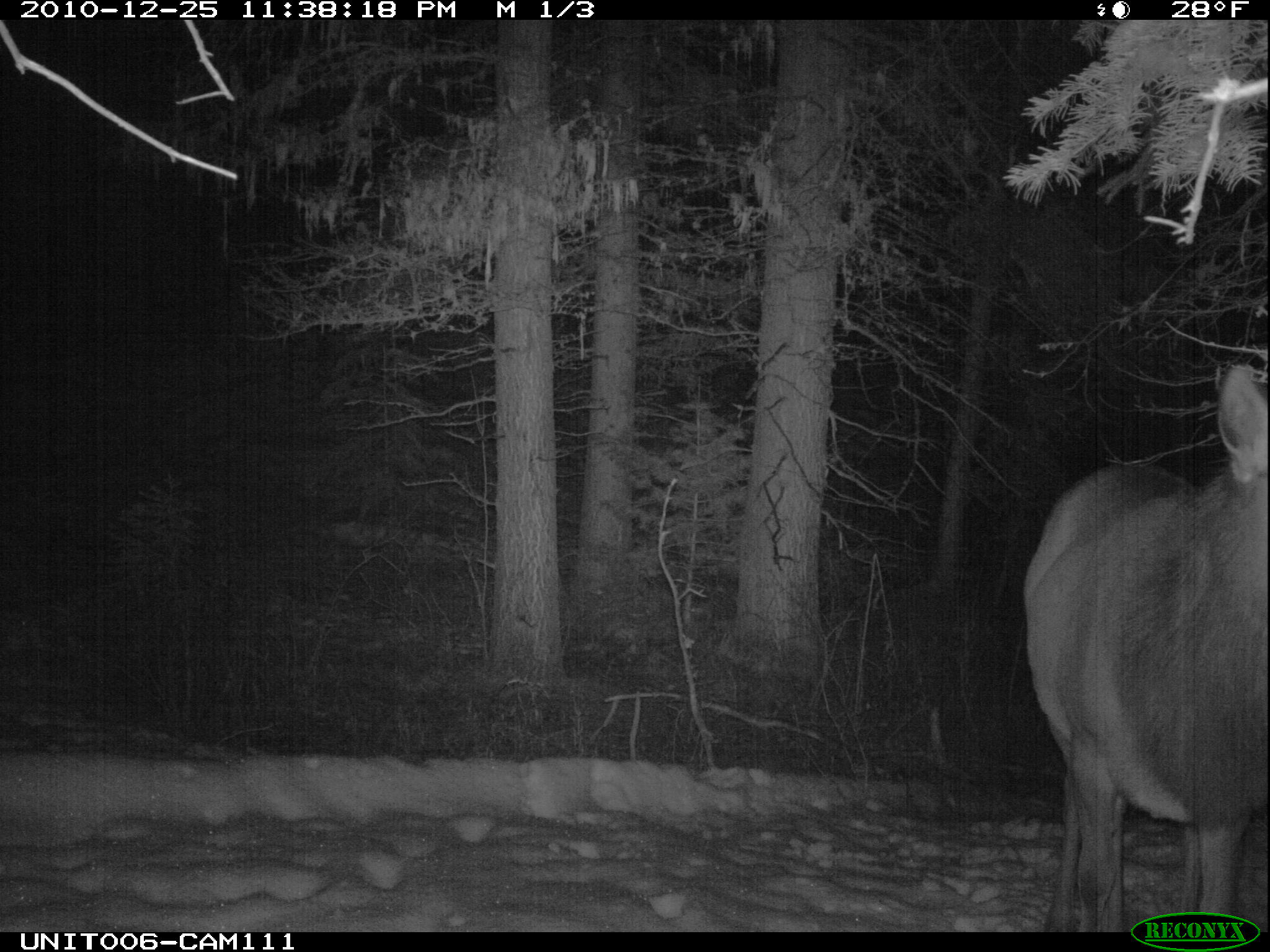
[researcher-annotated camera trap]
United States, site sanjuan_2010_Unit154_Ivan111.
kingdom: Animalia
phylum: Chordata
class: Mammalia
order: Artiodactyla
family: Cervidae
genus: Cervus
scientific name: Cervus elaphus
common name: red deer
Cervus elaphus (red deer).